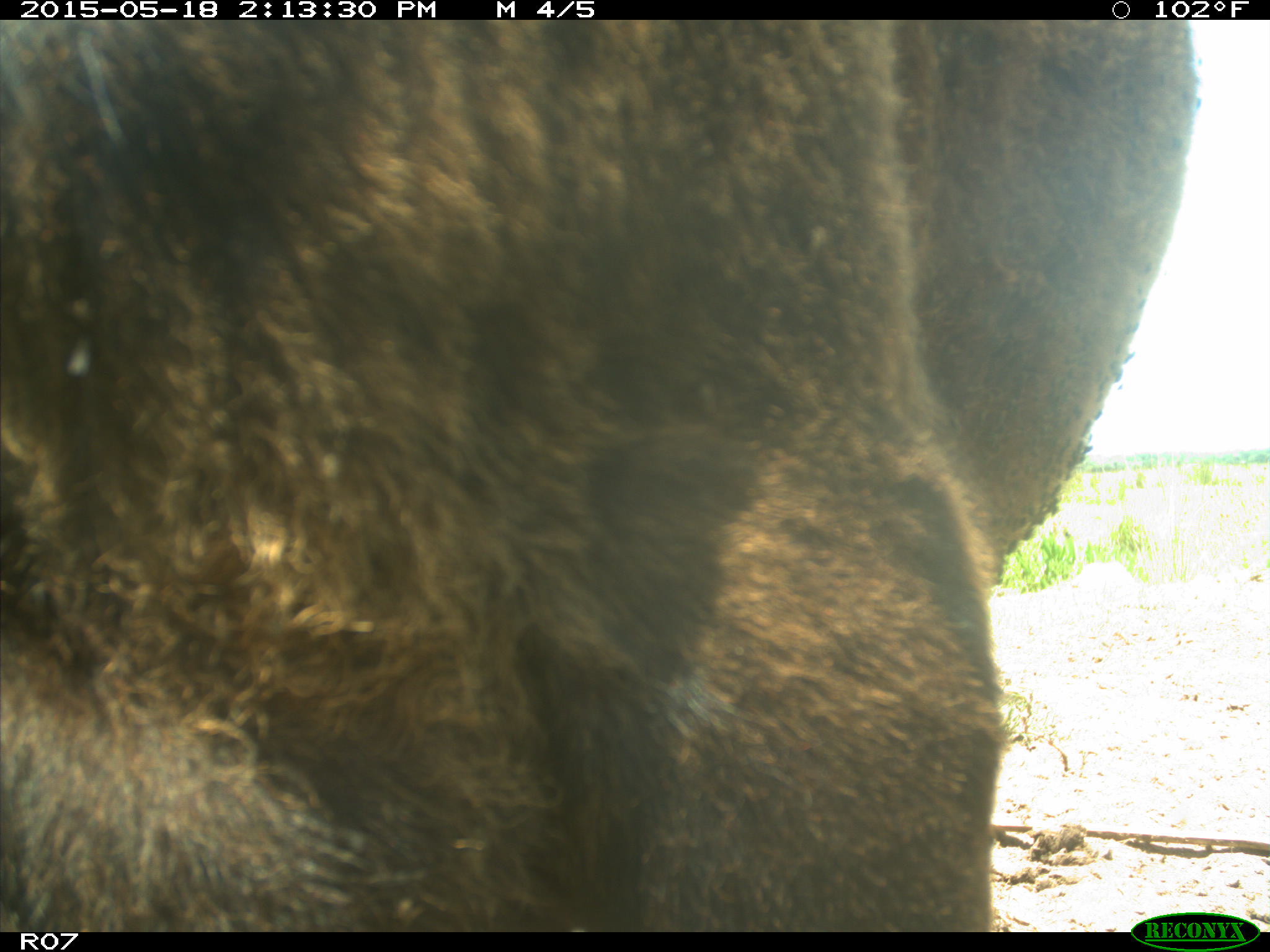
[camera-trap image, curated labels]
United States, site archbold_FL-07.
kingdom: Animalia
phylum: Chordata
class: Mammalia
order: Artiodactyla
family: Bovidae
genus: Bos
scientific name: Bos taurus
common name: domestic cow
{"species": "Bos taurus (domestic cow)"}